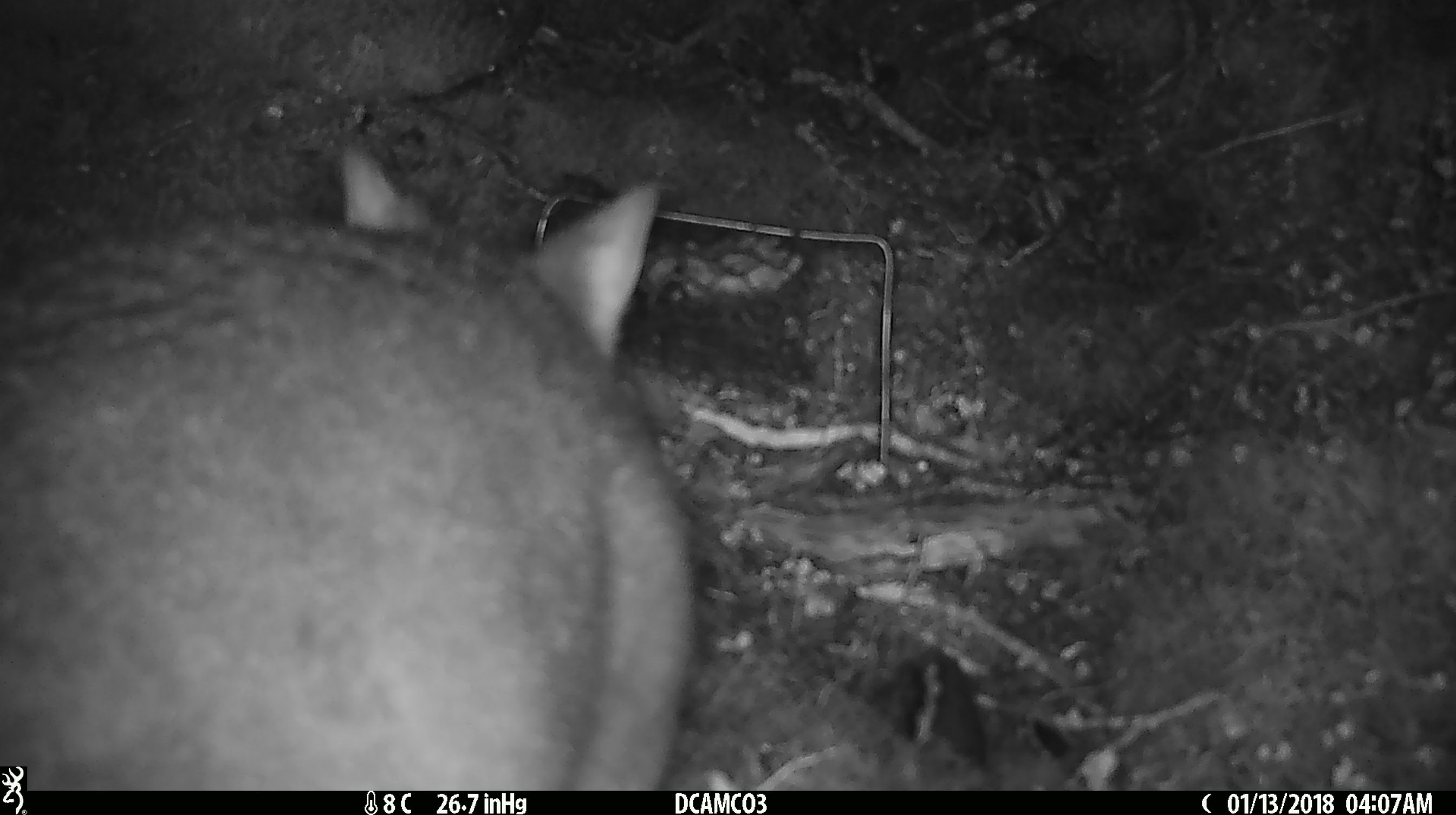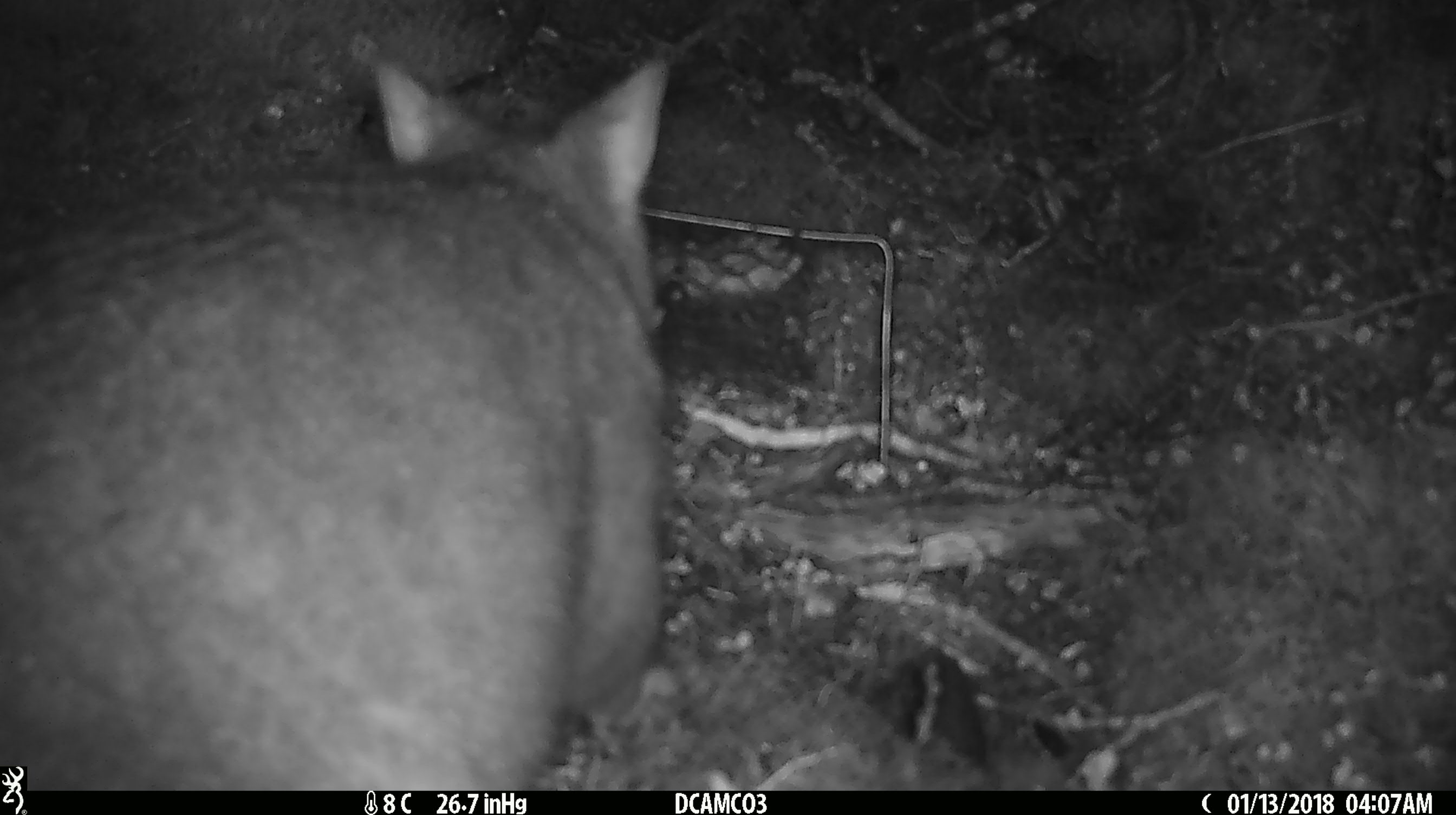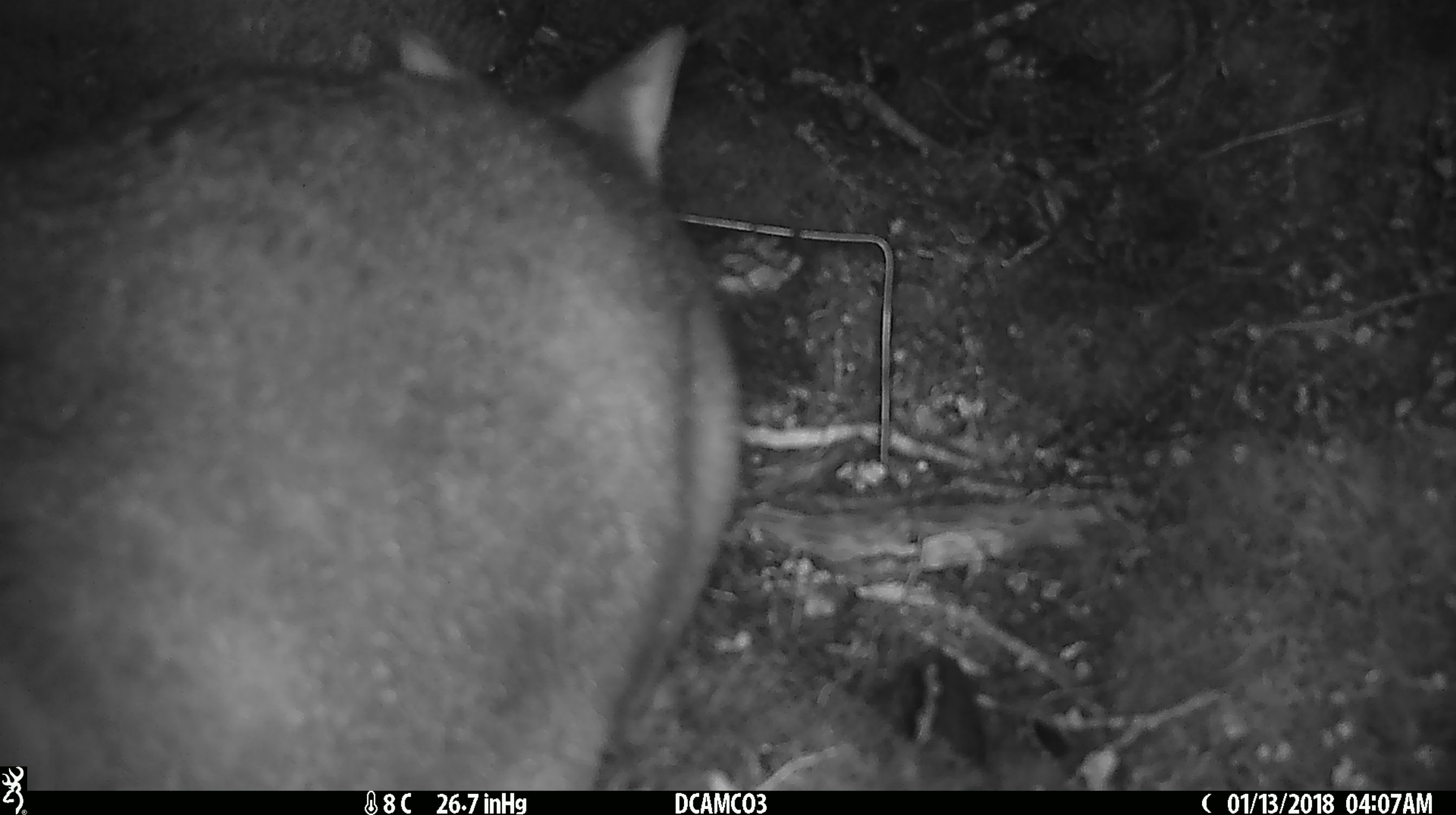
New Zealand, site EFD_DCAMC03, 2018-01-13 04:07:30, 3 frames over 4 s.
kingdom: Animalia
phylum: Chordata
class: Mammalia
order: Diprotodontia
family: Phalangeridae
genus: Trichosurus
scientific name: Trichosurus vulpecula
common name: common brushtail possum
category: possum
Possum (common brushtail possum) (Trichosurus vulpecula).